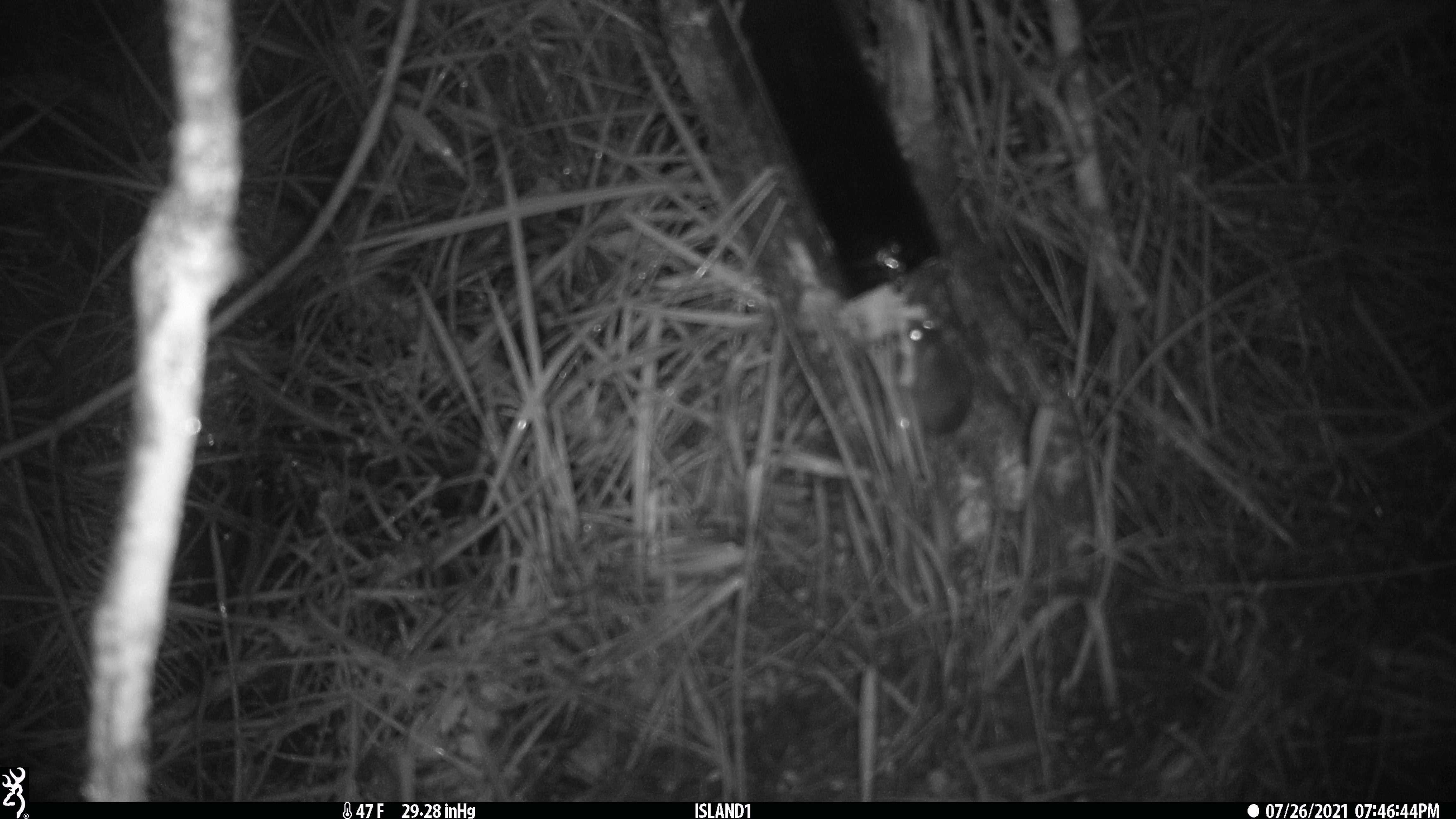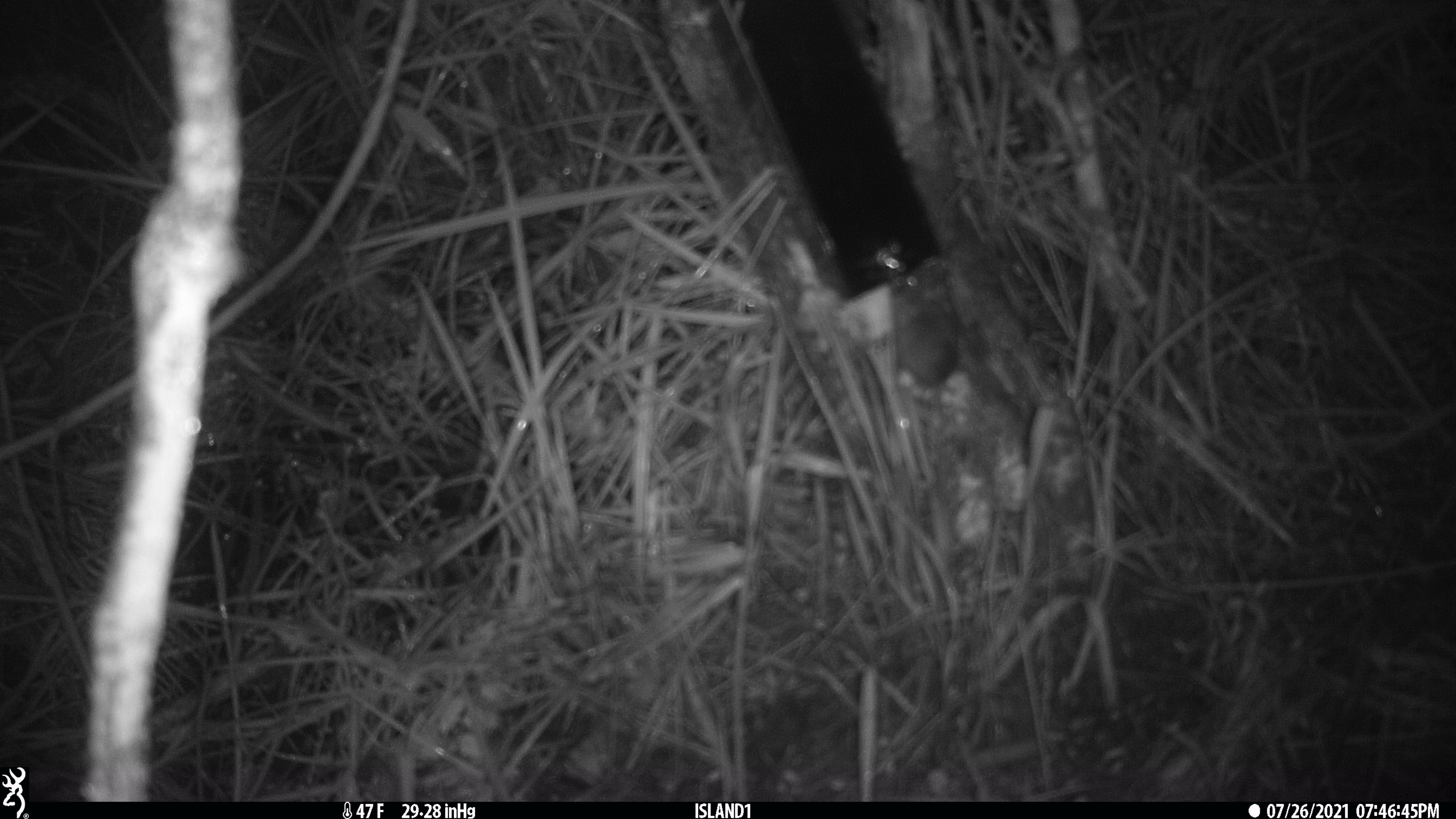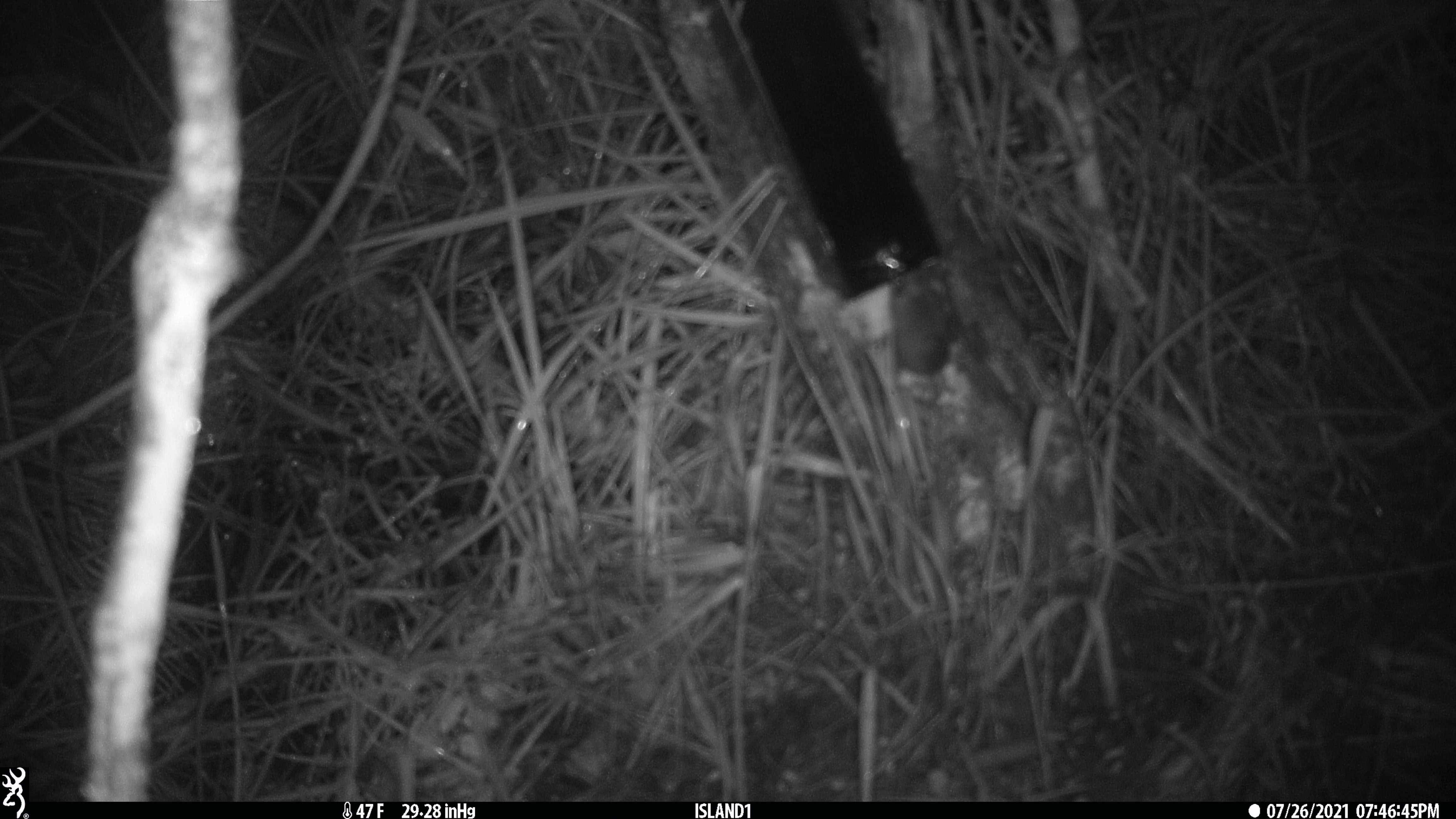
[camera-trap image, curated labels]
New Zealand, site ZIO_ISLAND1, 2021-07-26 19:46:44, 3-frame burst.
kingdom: Animalia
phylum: Chordata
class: Mammalia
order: Rodentia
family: Muridae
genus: Mus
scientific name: Mus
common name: mouse